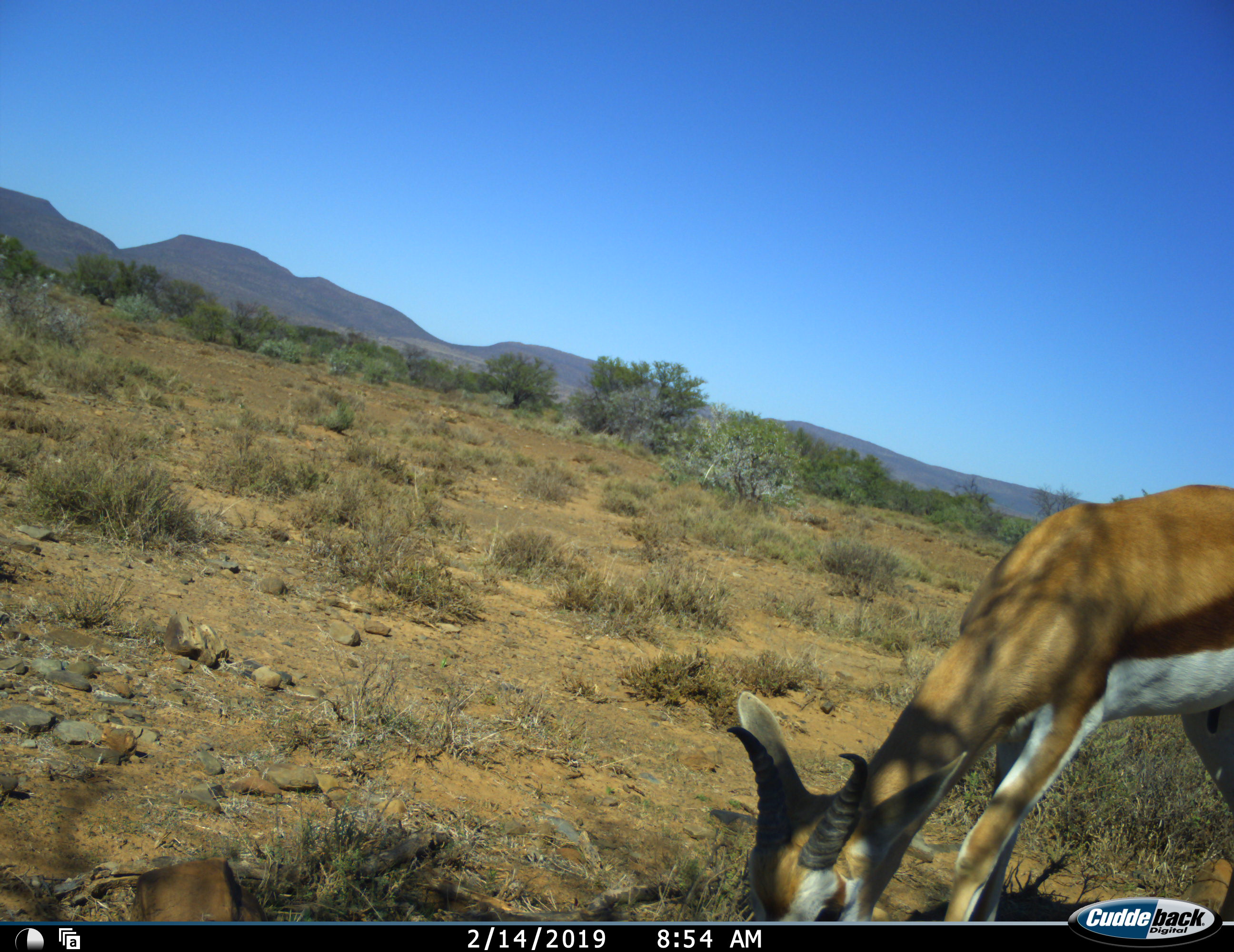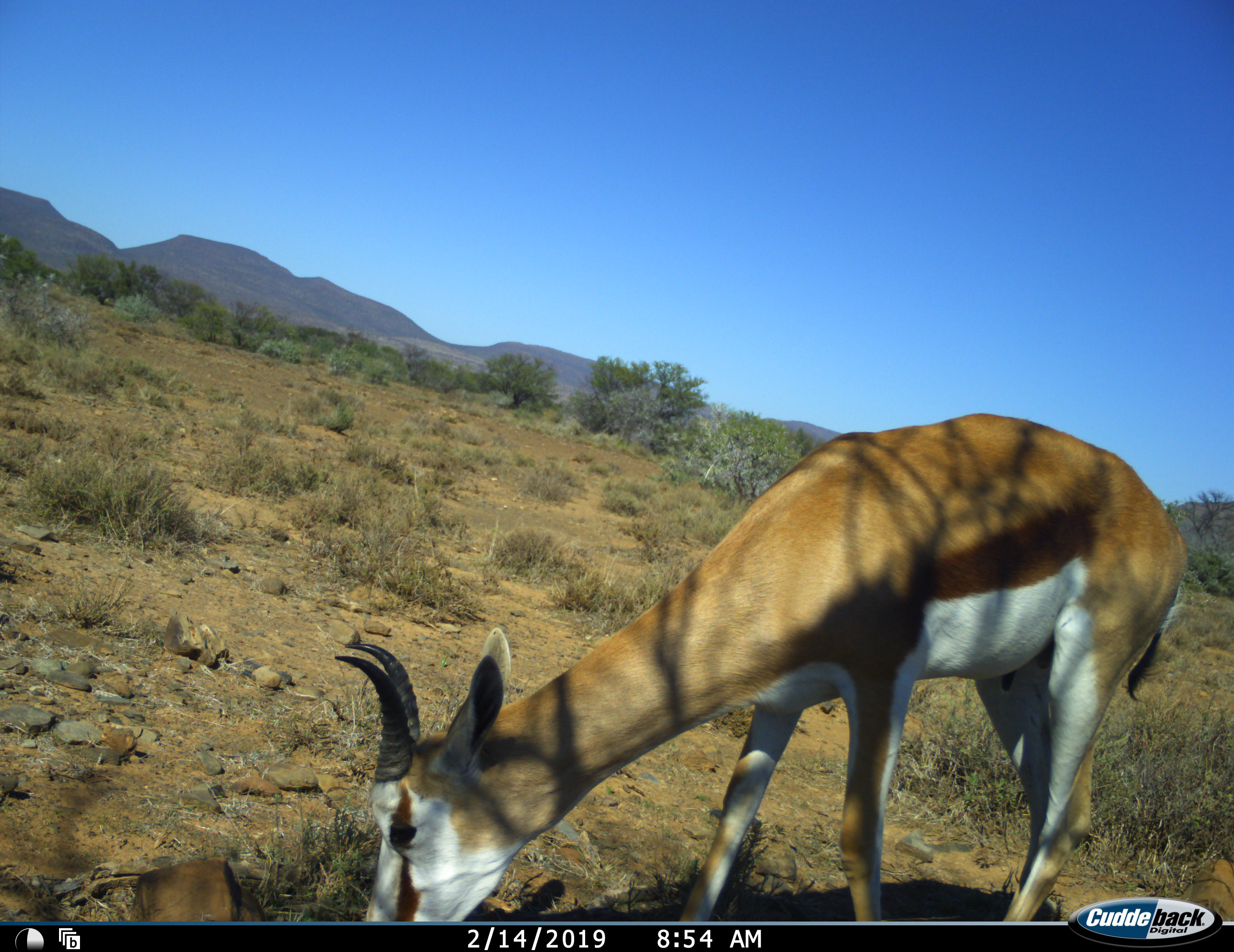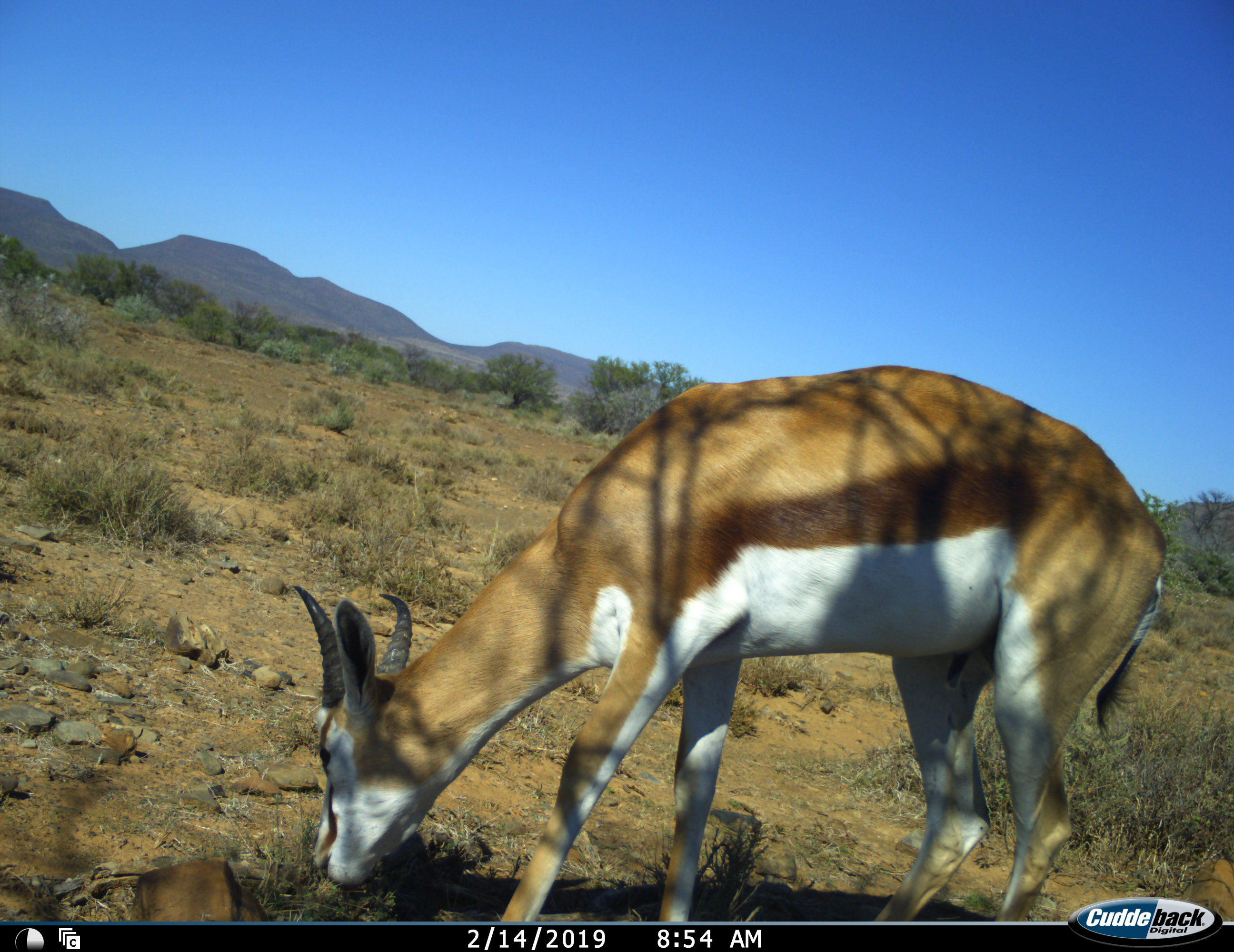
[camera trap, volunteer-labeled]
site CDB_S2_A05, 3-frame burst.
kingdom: Animalia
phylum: Chordata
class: Mammalia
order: Artiodactyla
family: Bovidae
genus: Antidorcas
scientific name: Antidorcas marsupialis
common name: springbok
Springbok (Antidorcas marsupialis), count 1. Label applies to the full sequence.